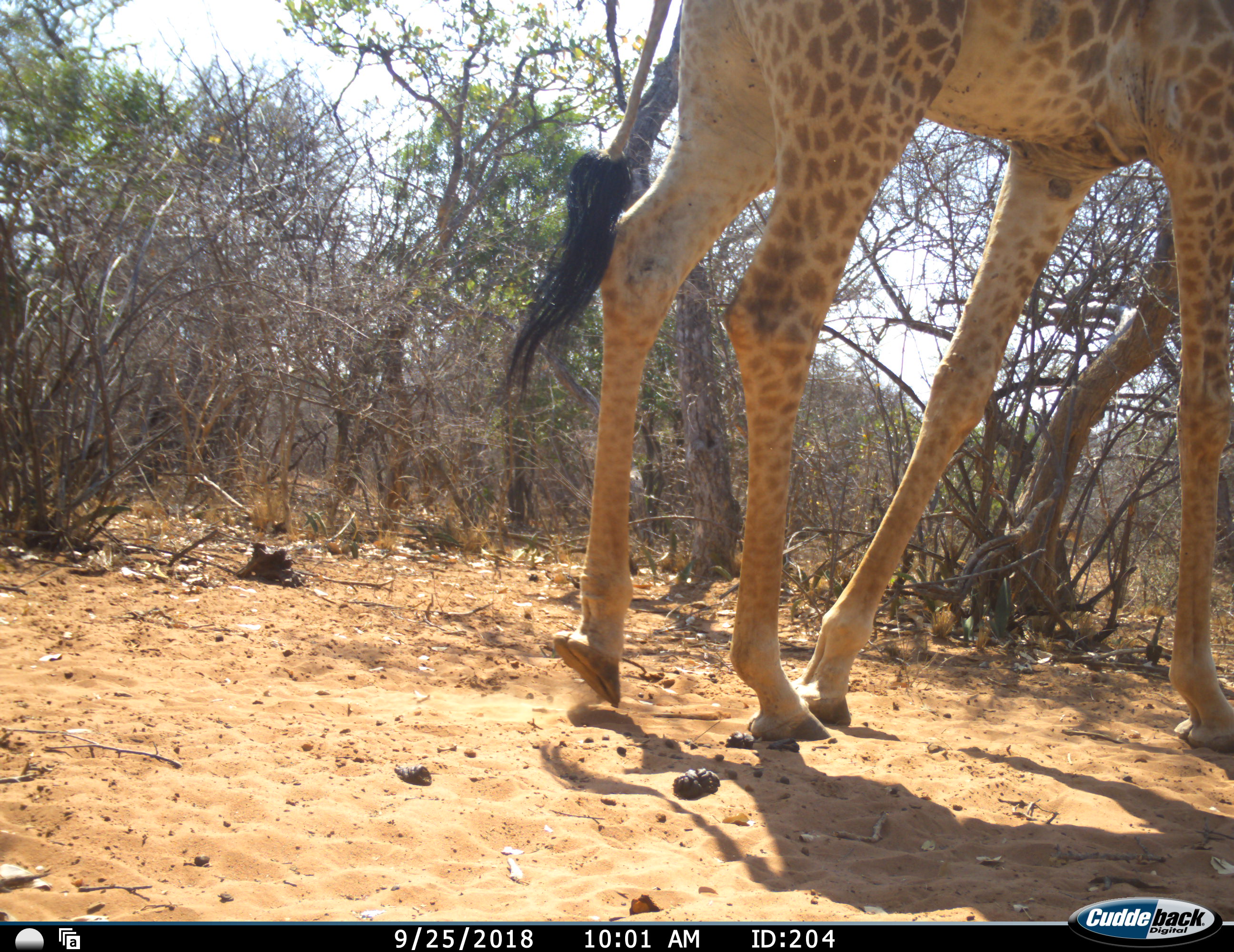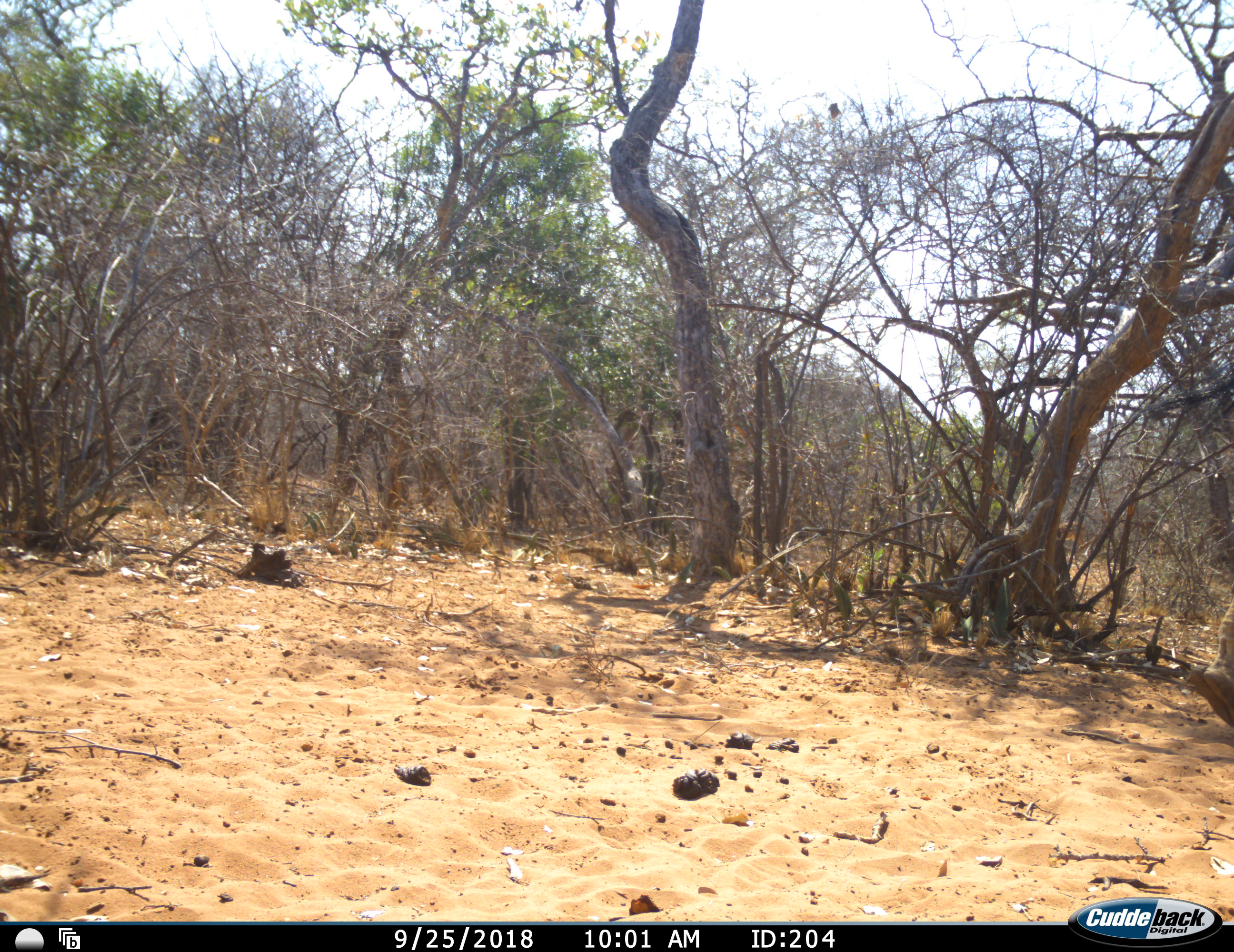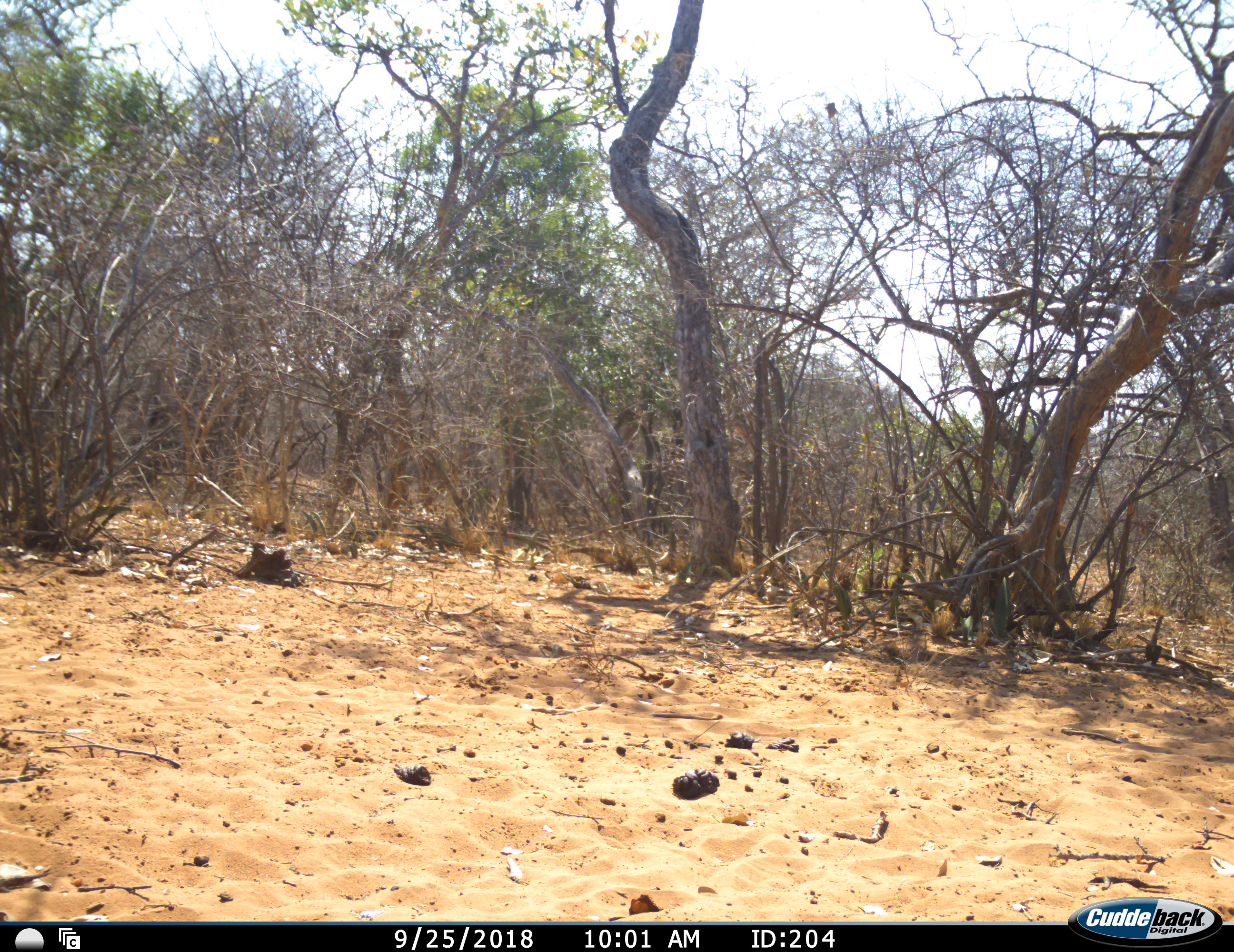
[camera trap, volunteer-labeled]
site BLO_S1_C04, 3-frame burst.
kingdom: Animalia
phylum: Chordata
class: Mammalia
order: Artiodactyla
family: Giraffidae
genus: Giraffa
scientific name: Giraffa camelopardalis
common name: giraffe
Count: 1.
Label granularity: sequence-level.